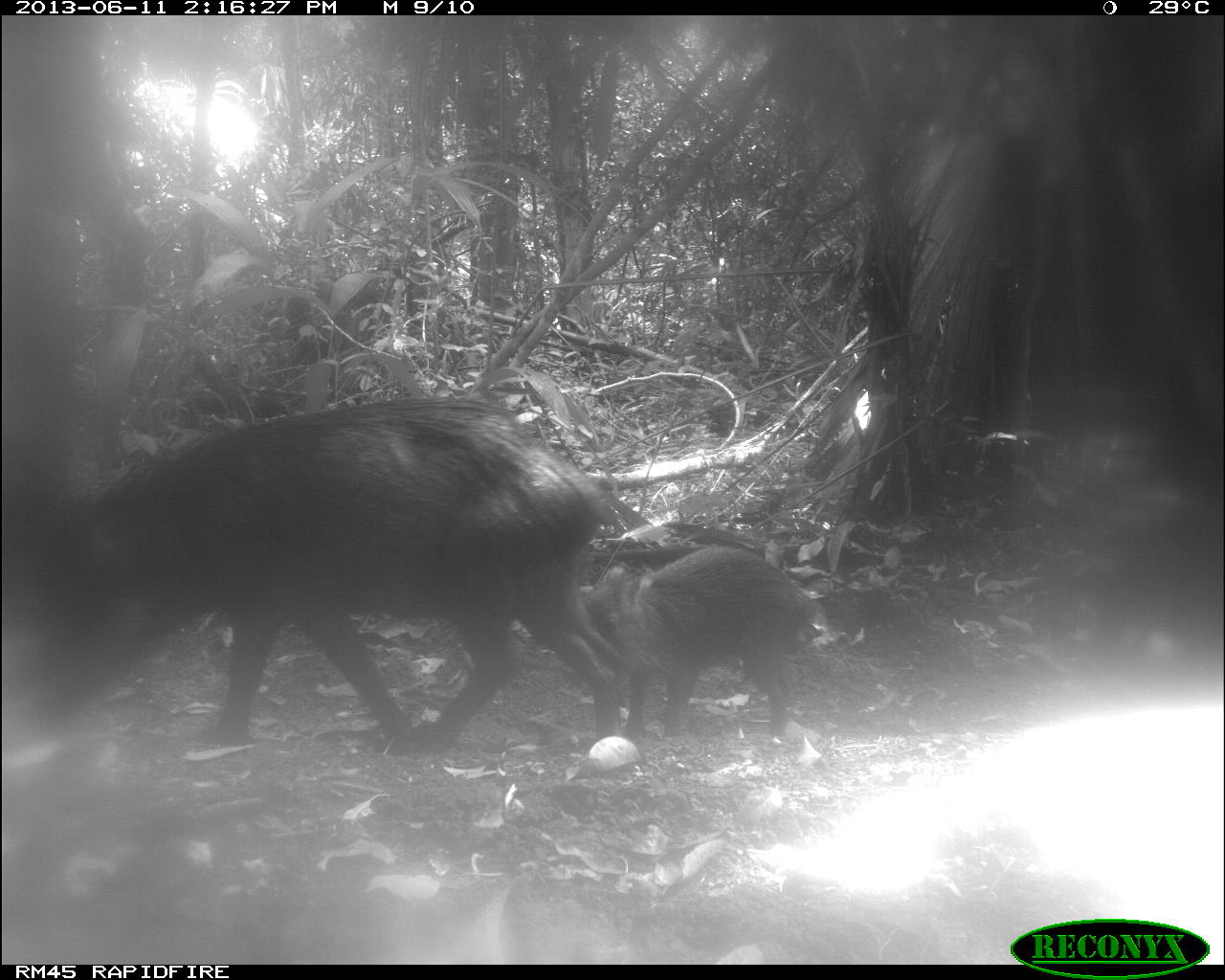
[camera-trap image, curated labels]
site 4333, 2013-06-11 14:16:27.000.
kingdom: Animalia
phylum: Chordata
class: Mammalia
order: Artiodactyla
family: Tayassuidae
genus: Tayassu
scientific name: Tayassu pecari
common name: white-lipped peccary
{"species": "Tayassu pecari (white-lipped peccary)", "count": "4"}